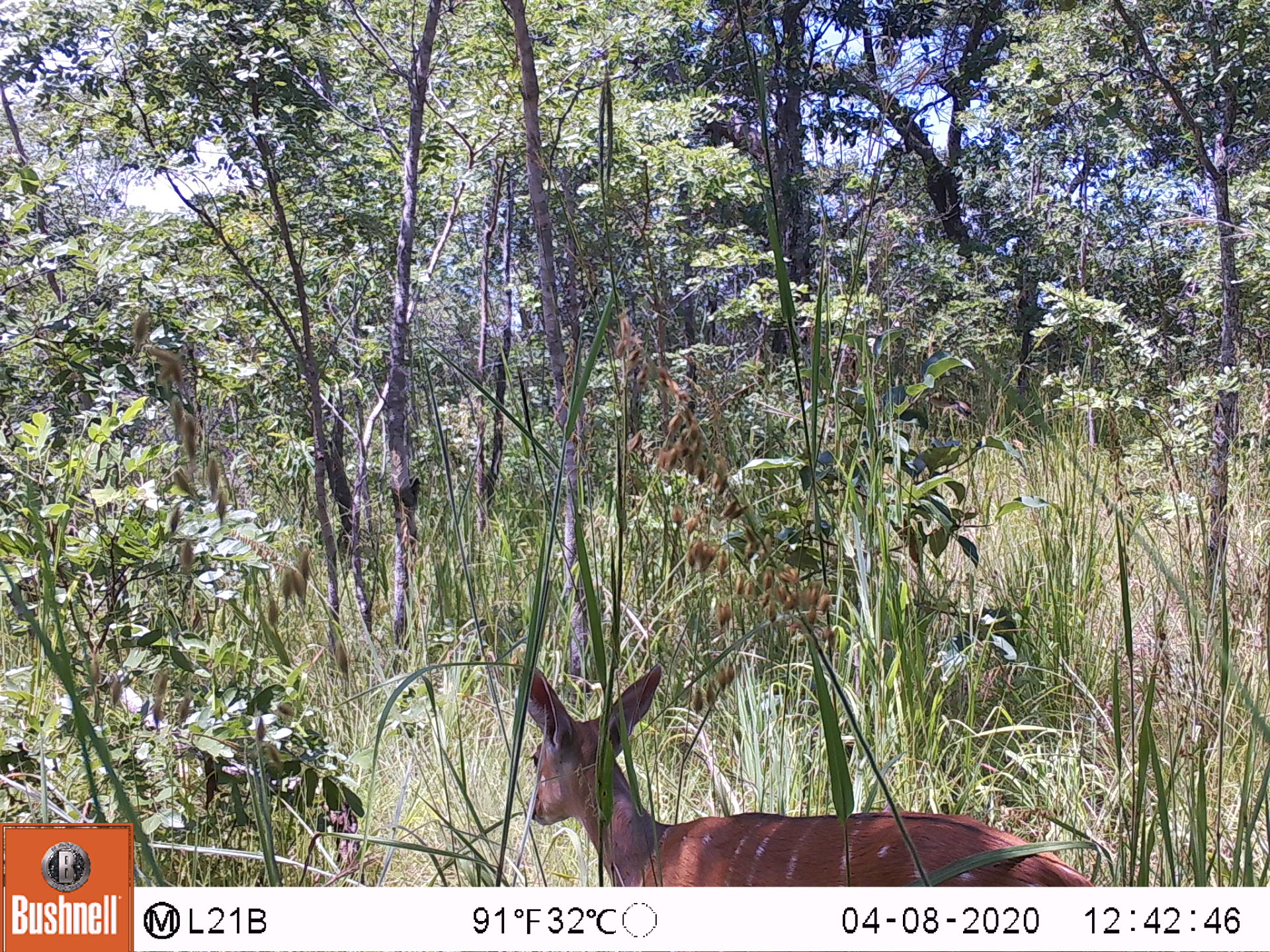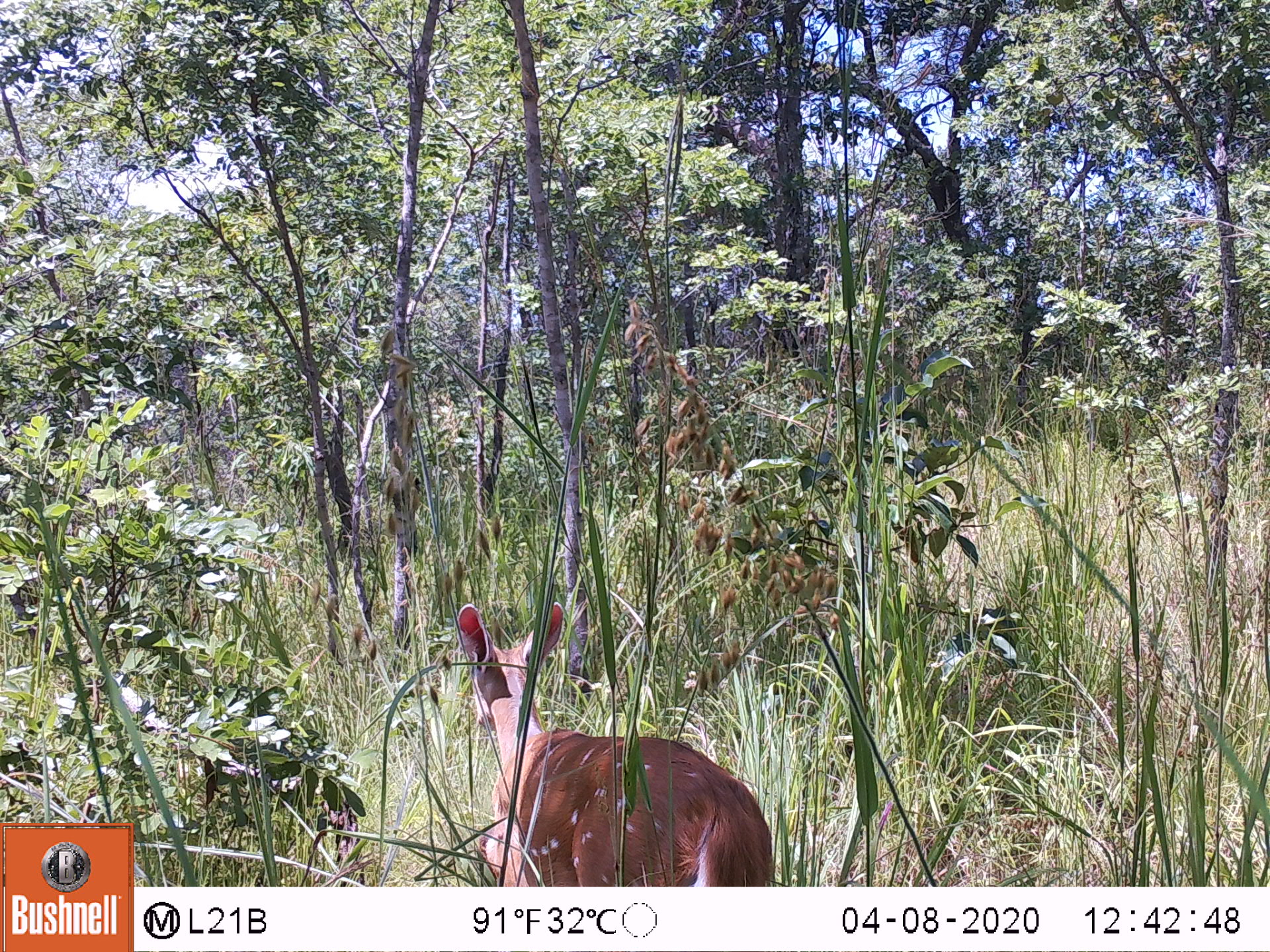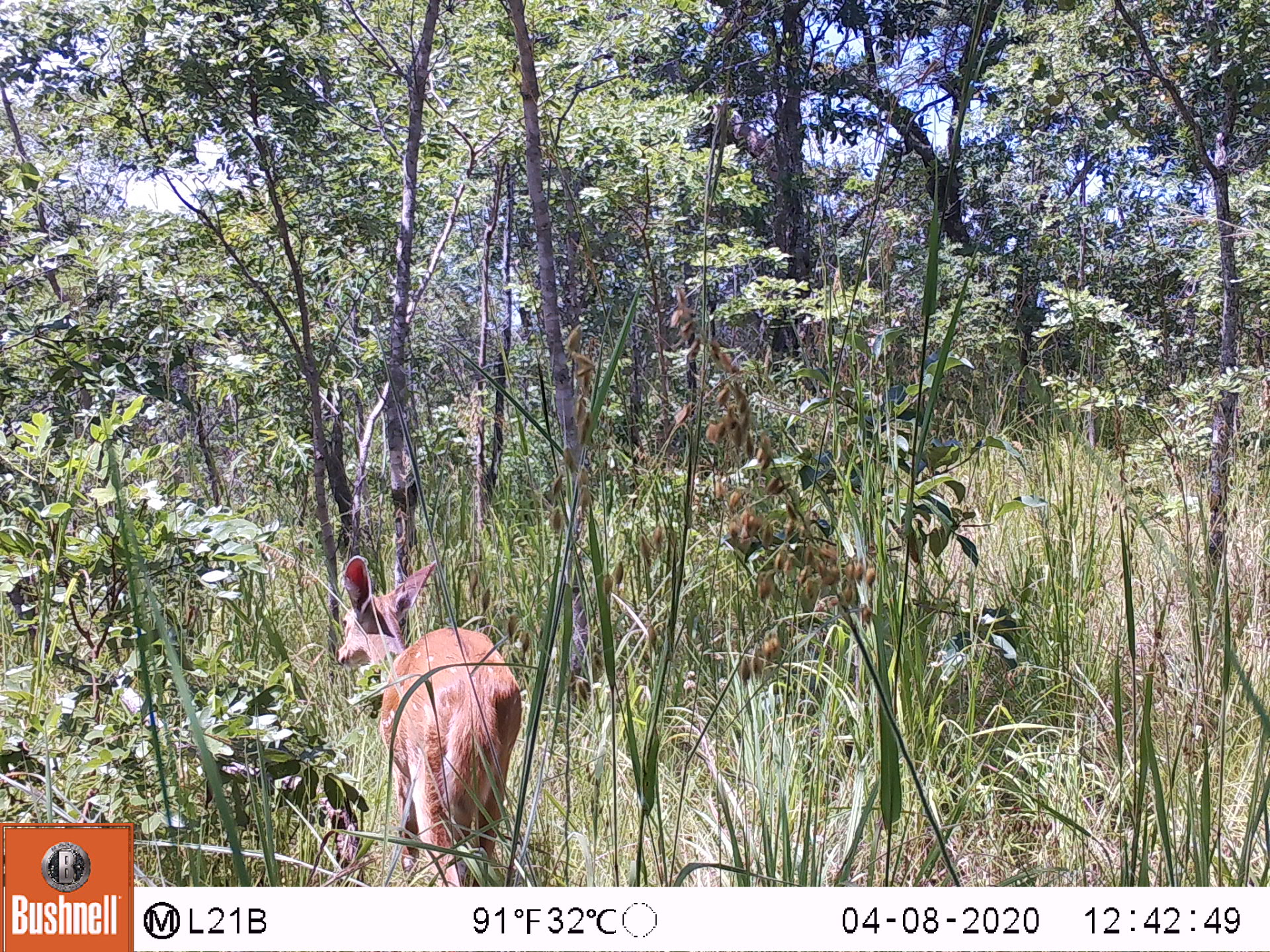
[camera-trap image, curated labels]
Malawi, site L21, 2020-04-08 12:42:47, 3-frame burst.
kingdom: Animalia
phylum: Chordata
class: Mammalia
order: Artiodactyla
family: Bovidae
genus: Tragelaphus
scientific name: Tragelaphus sylvaticus sylvaticus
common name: cape bushbuck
Cape bushbuck (Tragelaphus sylvaticus sylvaticus), count 1.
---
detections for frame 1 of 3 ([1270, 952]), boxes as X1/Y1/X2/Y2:
cape bushbuck: 521/663/1094/880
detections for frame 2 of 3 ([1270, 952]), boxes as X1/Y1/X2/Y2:
cape bushbuck: 452/597/776/880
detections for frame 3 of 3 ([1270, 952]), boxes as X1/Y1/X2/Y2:
cape bushbuck: 325/550/523/883